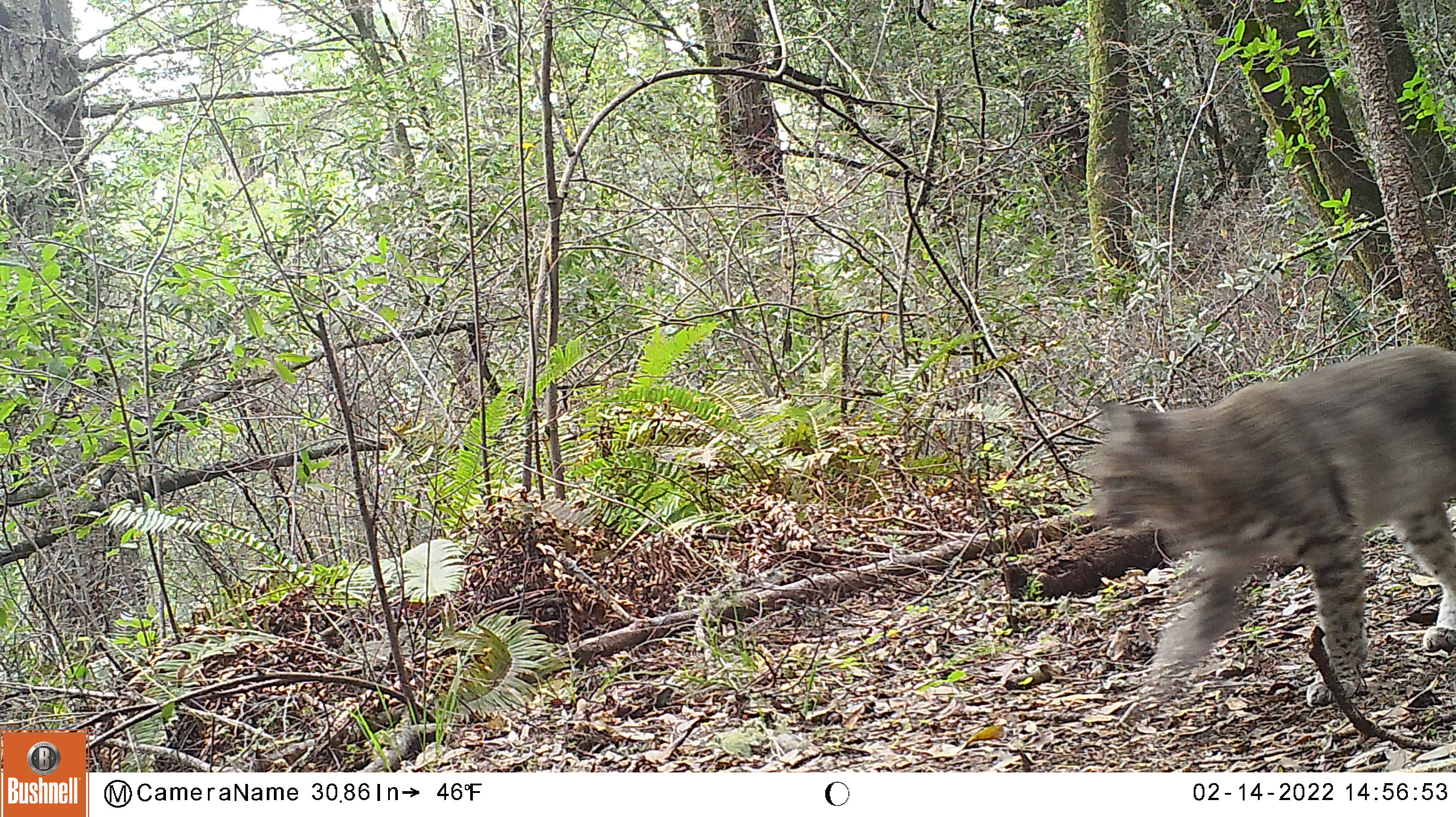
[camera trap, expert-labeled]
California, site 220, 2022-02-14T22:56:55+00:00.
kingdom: Animalia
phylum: Chordata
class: Mammalia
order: Carnivora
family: Felidae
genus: Lynx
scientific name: Lynx rufus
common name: bobcat